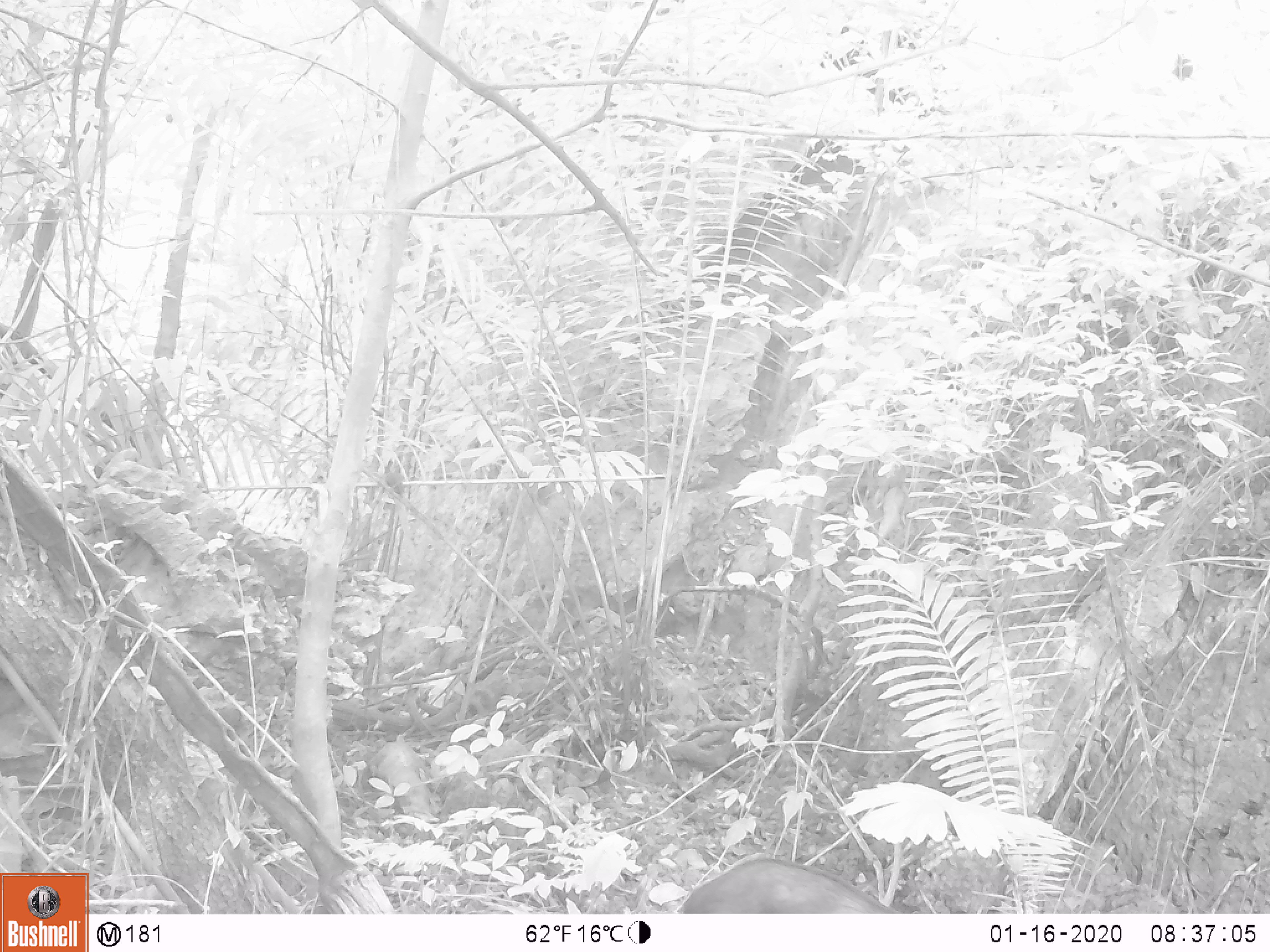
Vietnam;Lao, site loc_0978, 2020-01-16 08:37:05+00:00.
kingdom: Animalia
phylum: Chordata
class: Mammalia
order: Artiodactyla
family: Bovidae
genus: Capricornis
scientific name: Capricornis sumatraensis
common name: chinese serow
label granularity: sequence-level